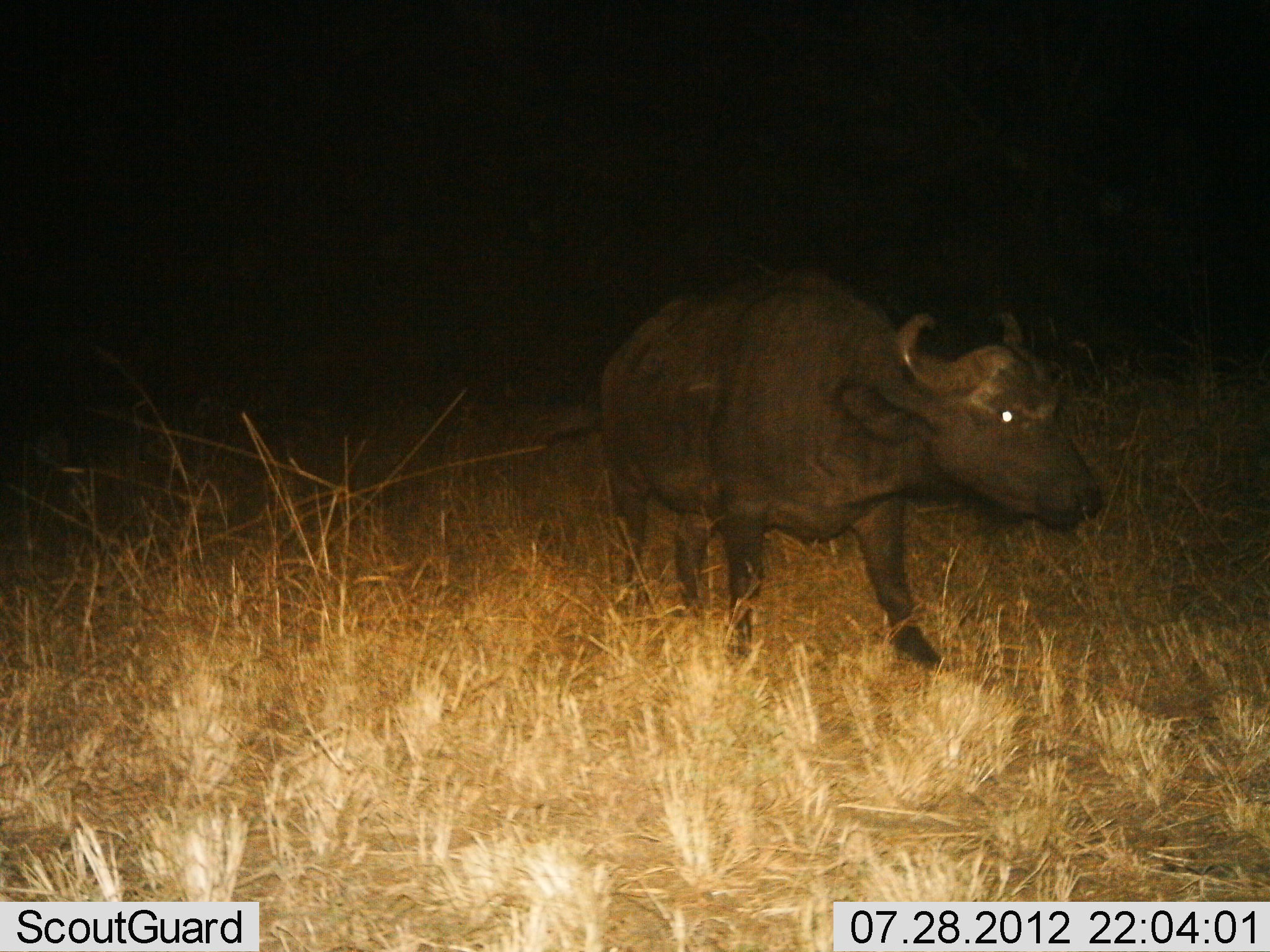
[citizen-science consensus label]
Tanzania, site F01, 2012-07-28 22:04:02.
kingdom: Animalia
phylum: Chordata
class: Mammalia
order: Artiodactyla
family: Bovidae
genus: Syncerus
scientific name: Syncerus caffer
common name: cape buffalo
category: buffalo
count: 1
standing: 50%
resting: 0%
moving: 50%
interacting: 0%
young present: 0%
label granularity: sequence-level